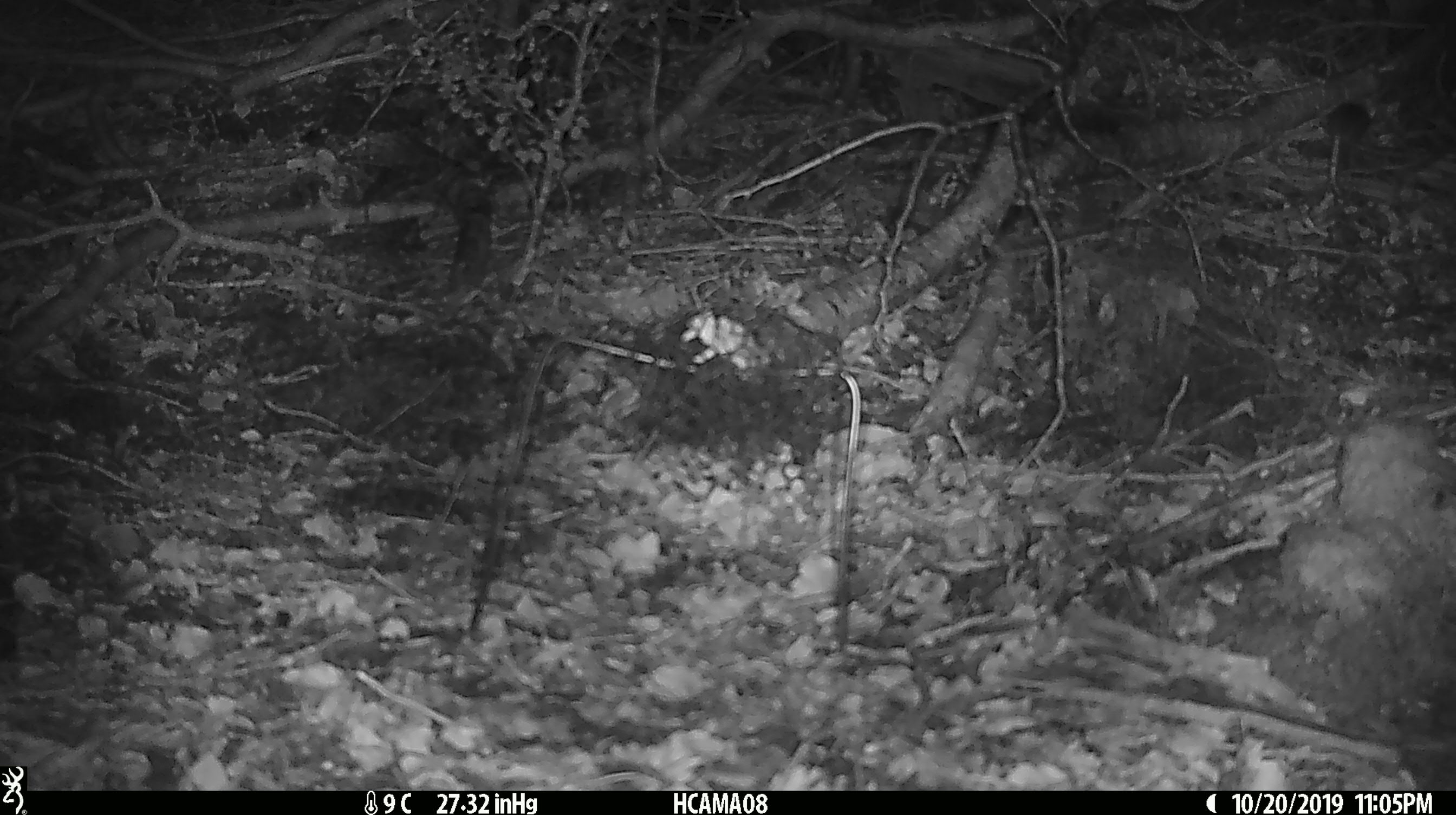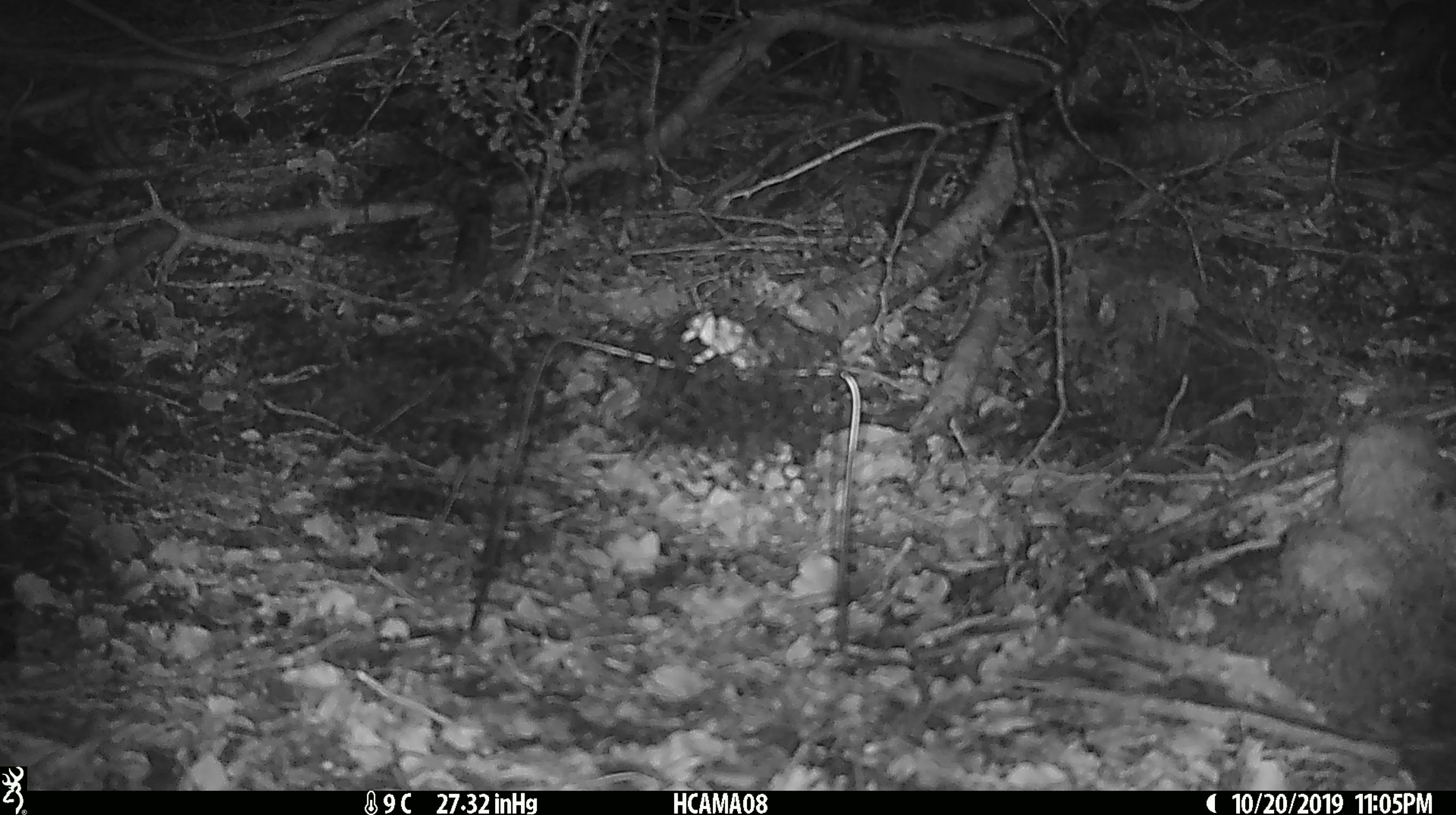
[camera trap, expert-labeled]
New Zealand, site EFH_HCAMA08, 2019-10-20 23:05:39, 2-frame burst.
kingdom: Animalia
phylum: Chordata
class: Mammalia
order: Rodentia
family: Muridae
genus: Mus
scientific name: Mus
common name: mouse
Mouse (Mus).